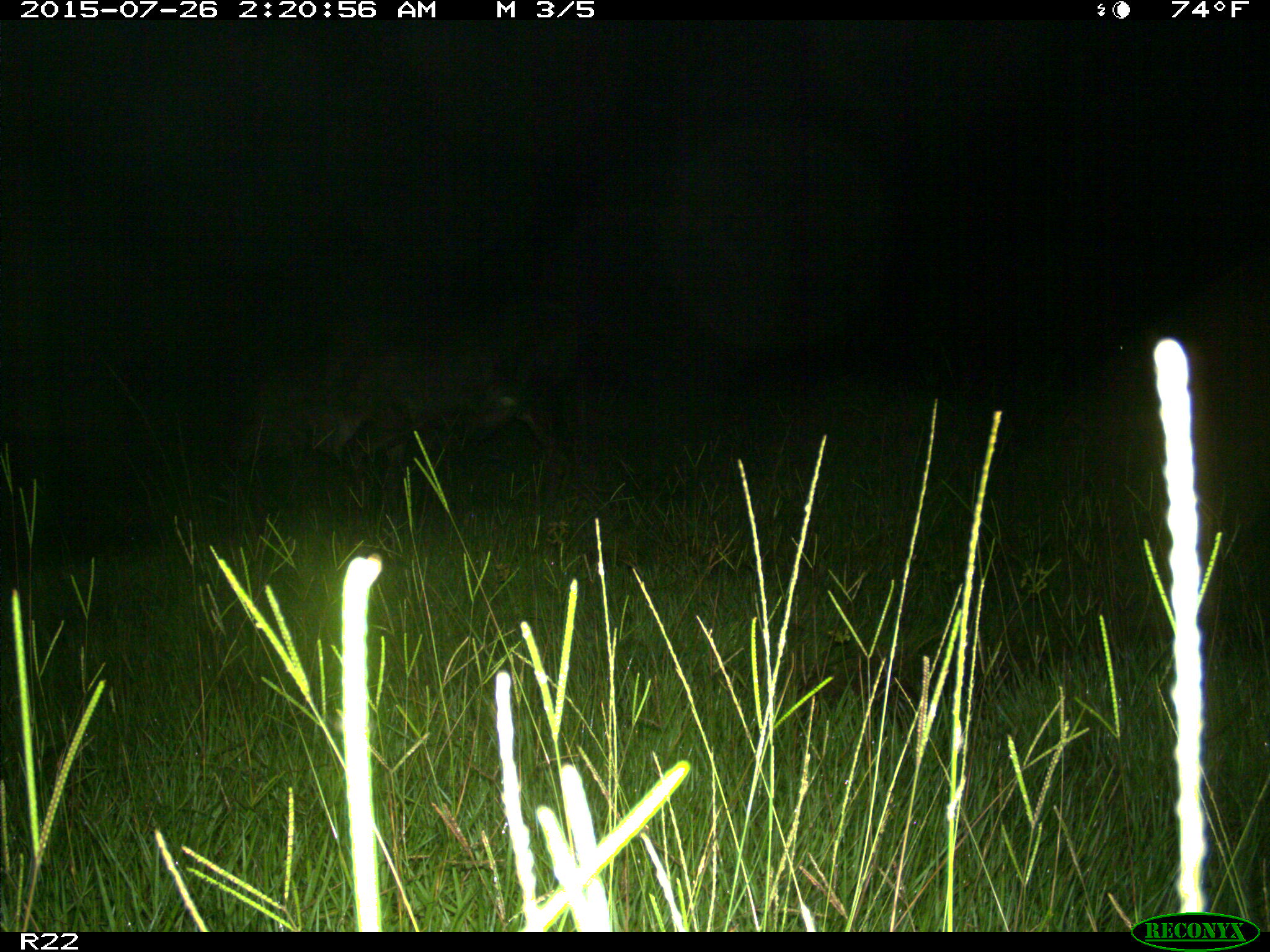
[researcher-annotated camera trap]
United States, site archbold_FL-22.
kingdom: Animalia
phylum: Chordata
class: Mammalia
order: Artiodactyla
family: Bovidae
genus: Bos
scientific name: Bos taurus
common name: domestic cow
Bos taurus (domestic cow).